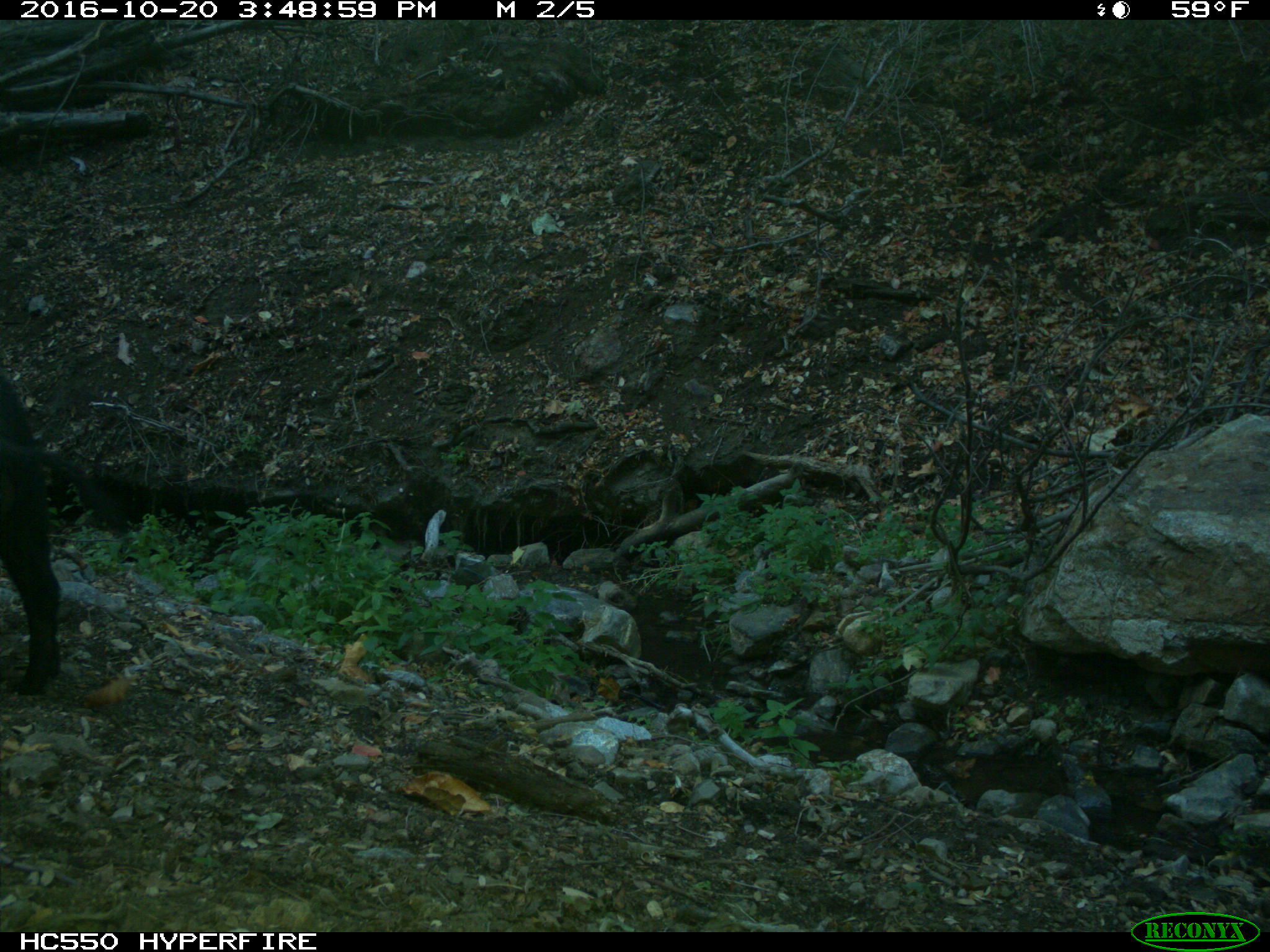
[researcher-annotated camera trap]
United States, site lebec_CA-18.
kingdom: Animalia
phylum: Chordata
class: Mammalia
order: Artiodactyla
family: Suidae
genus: Sus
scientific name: Sus scrofa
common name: wild boar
Sus scrofa (wild boar).